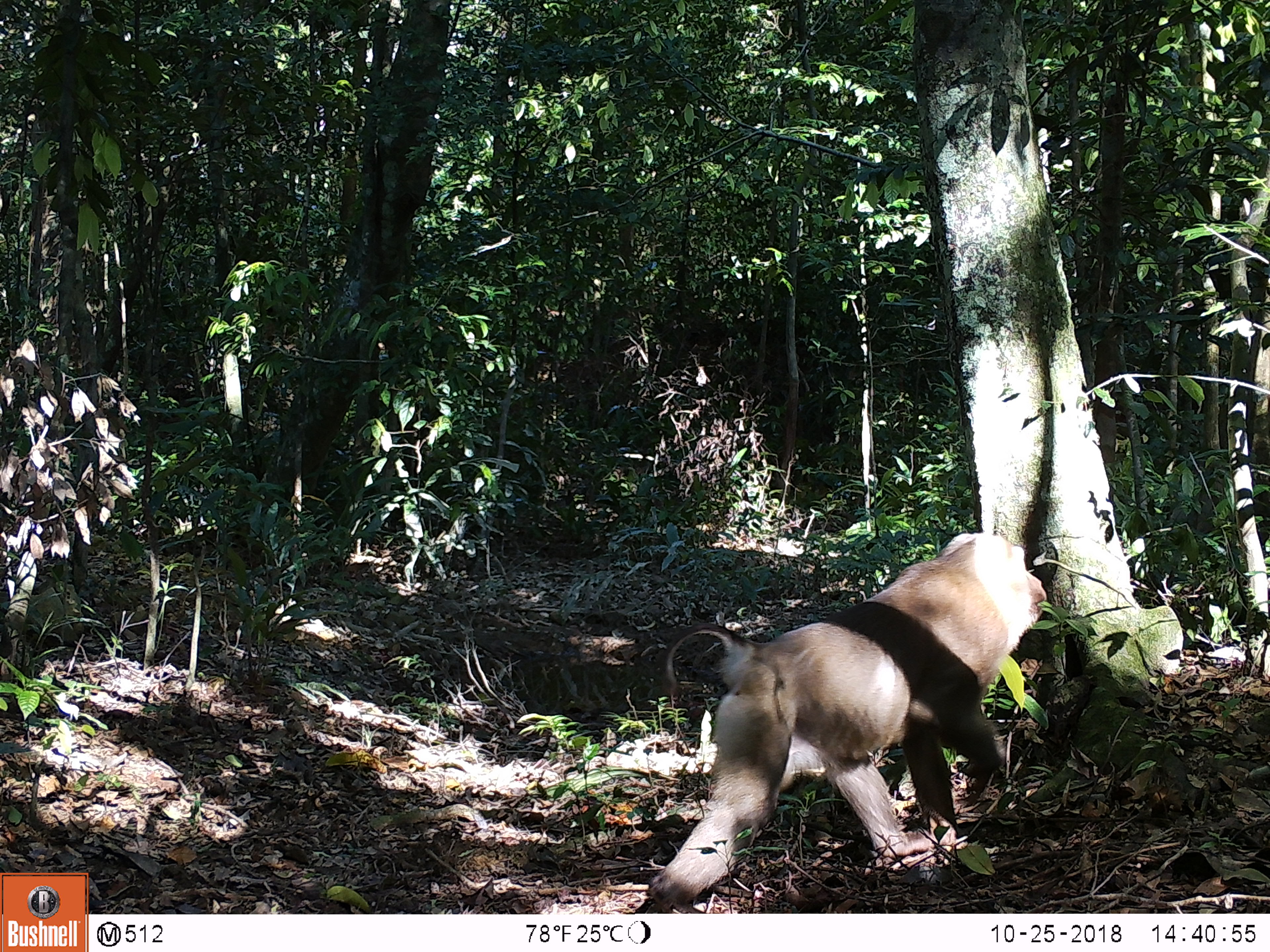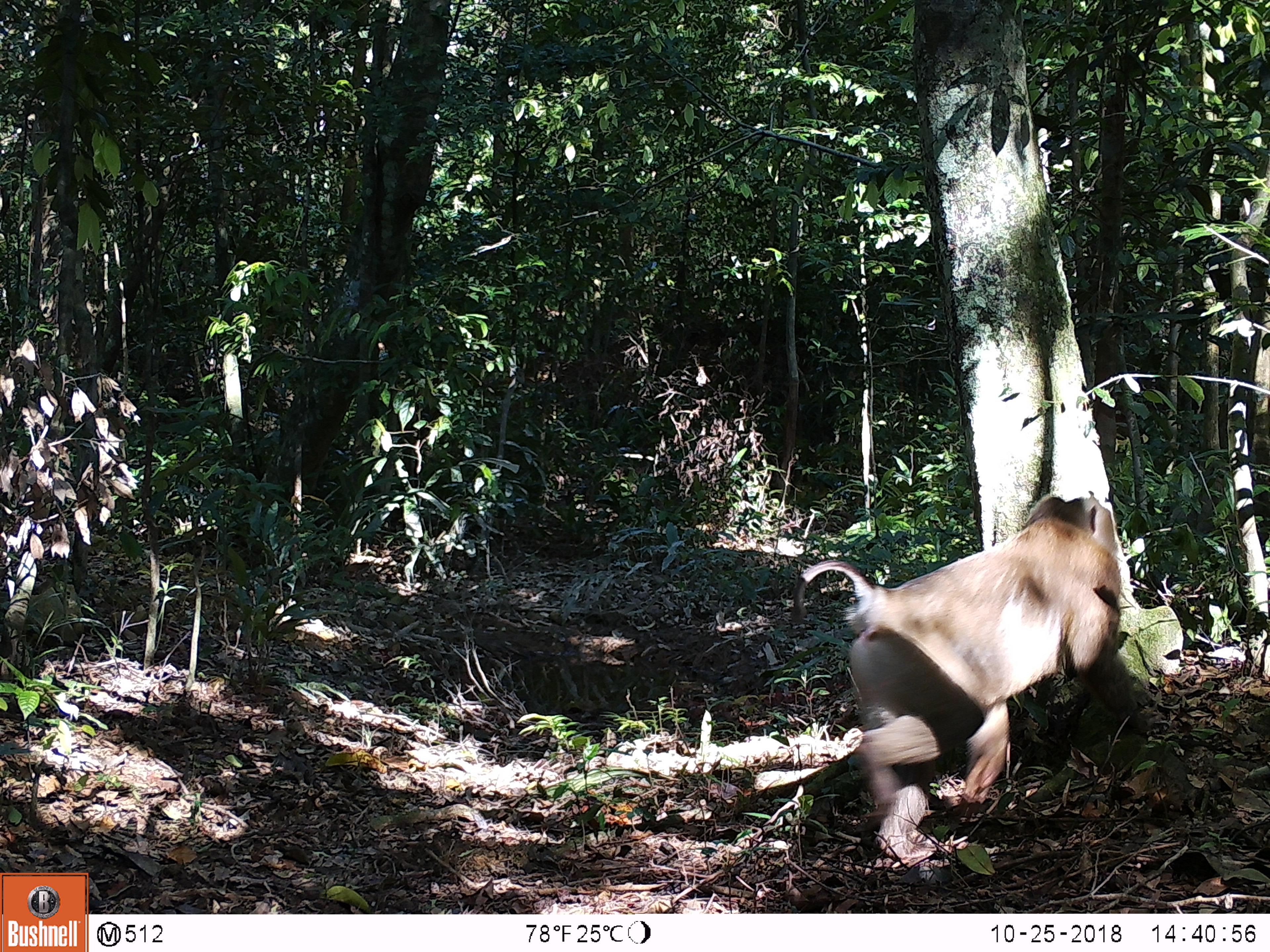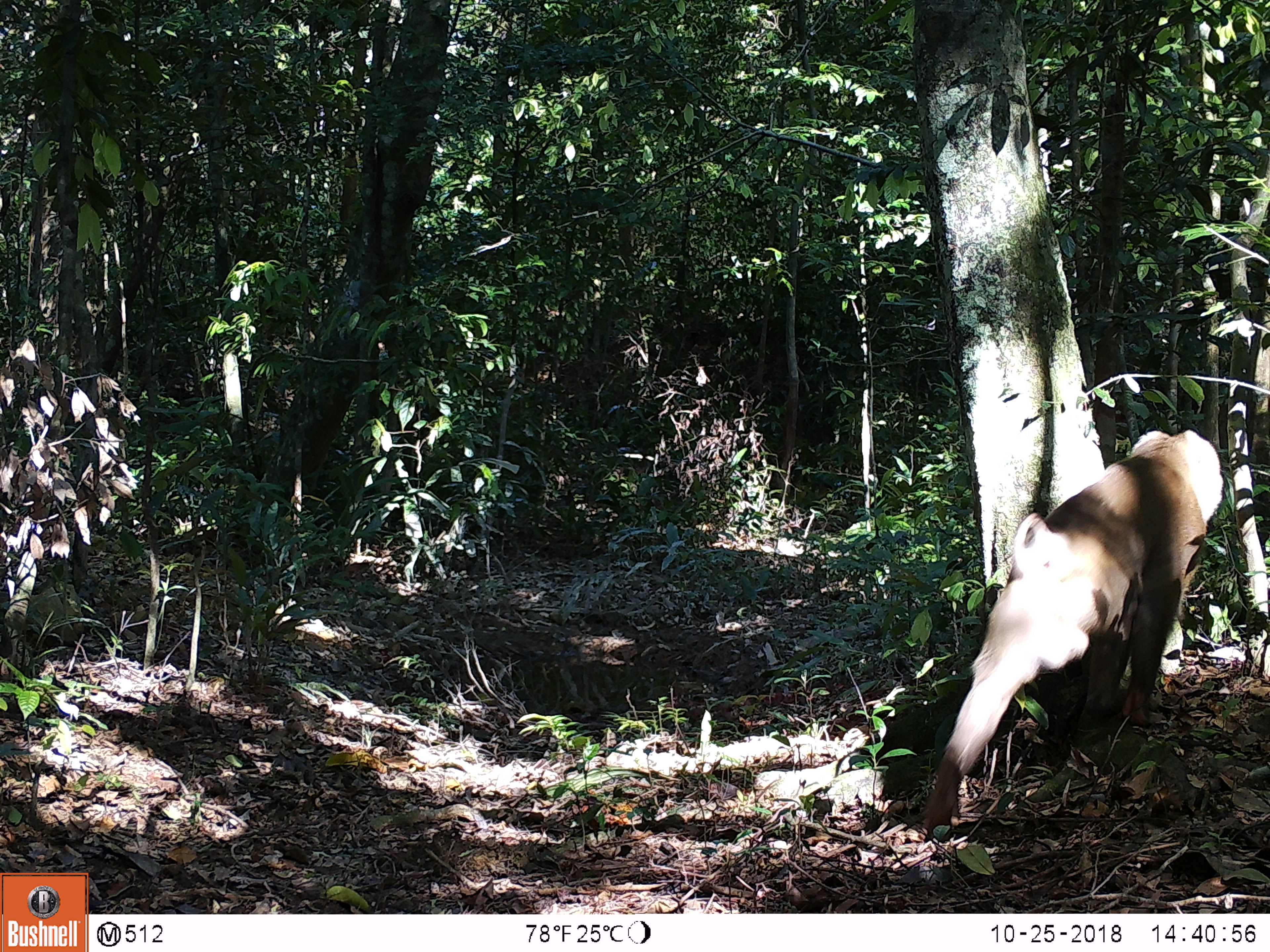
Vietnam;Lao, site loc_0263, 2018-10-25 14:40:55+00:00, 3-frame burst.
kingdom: Animalia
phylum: Chordata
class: Mammalia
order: Primates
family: Cercopithecidae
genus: Macaca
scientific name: Macaca nemestrina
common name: pig-tailed macaque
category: pig tailed macaque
Pig tailed macaque (pig-tailed macaque) (Macaca nemestrina). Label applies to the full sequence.